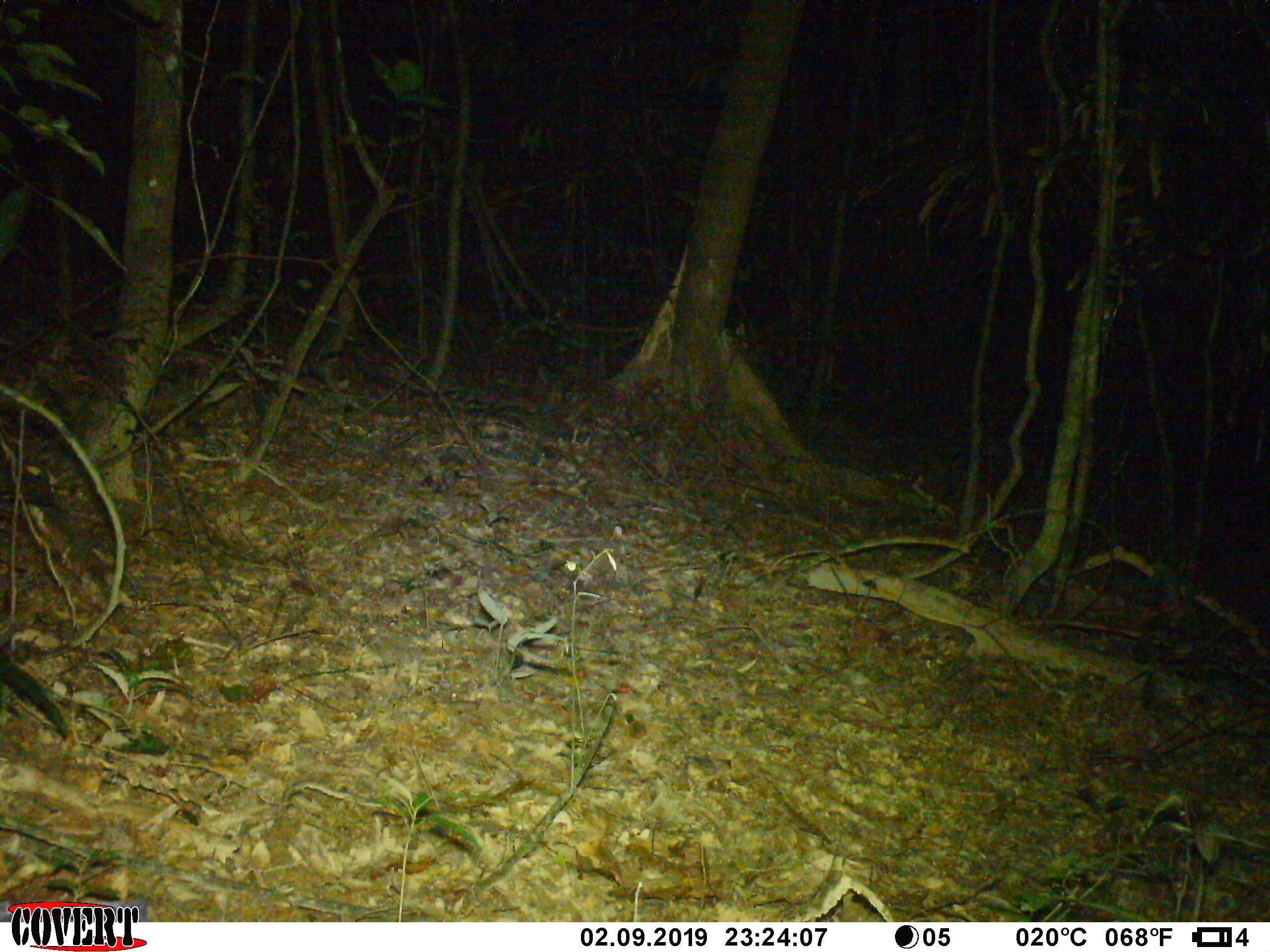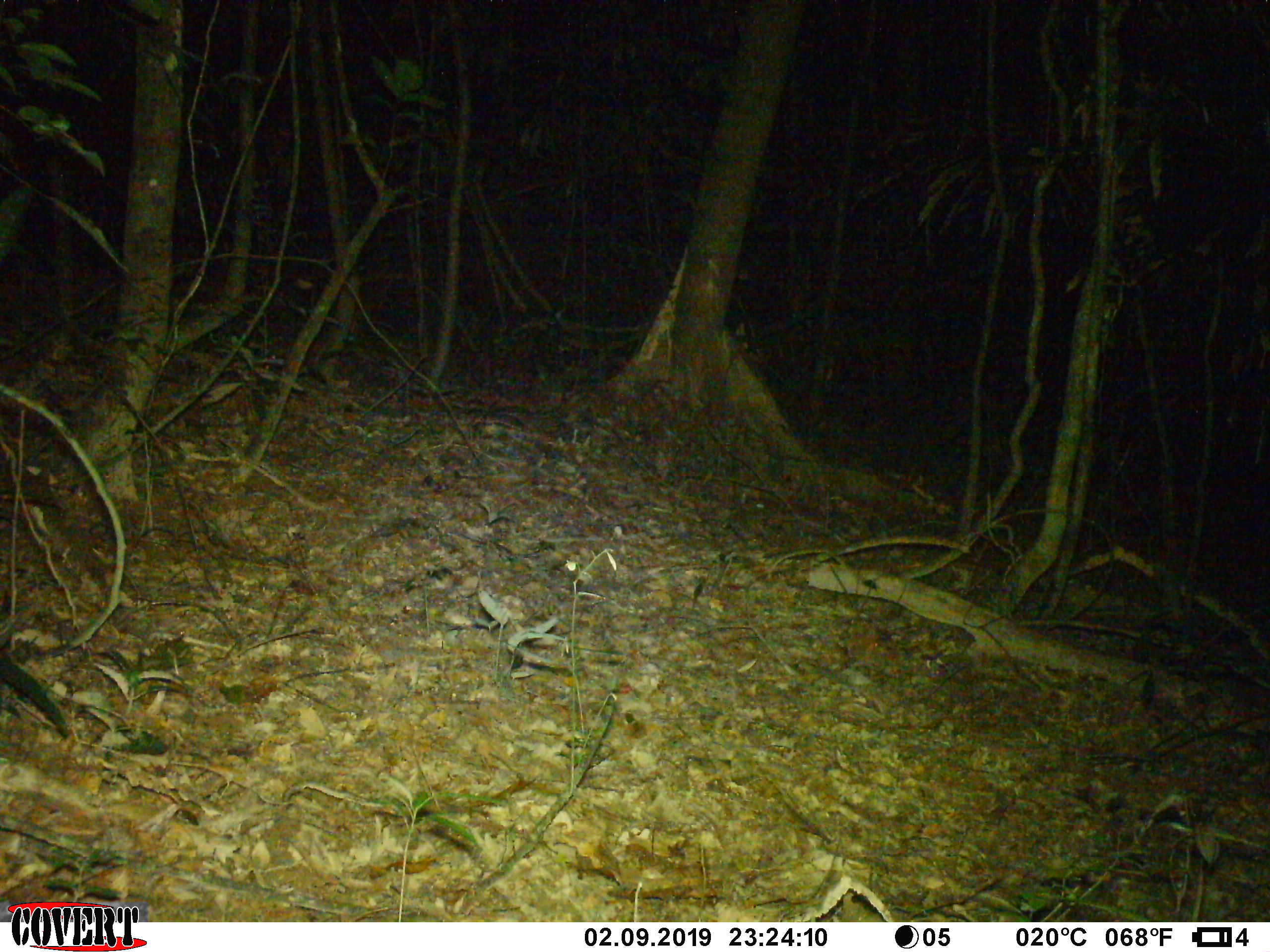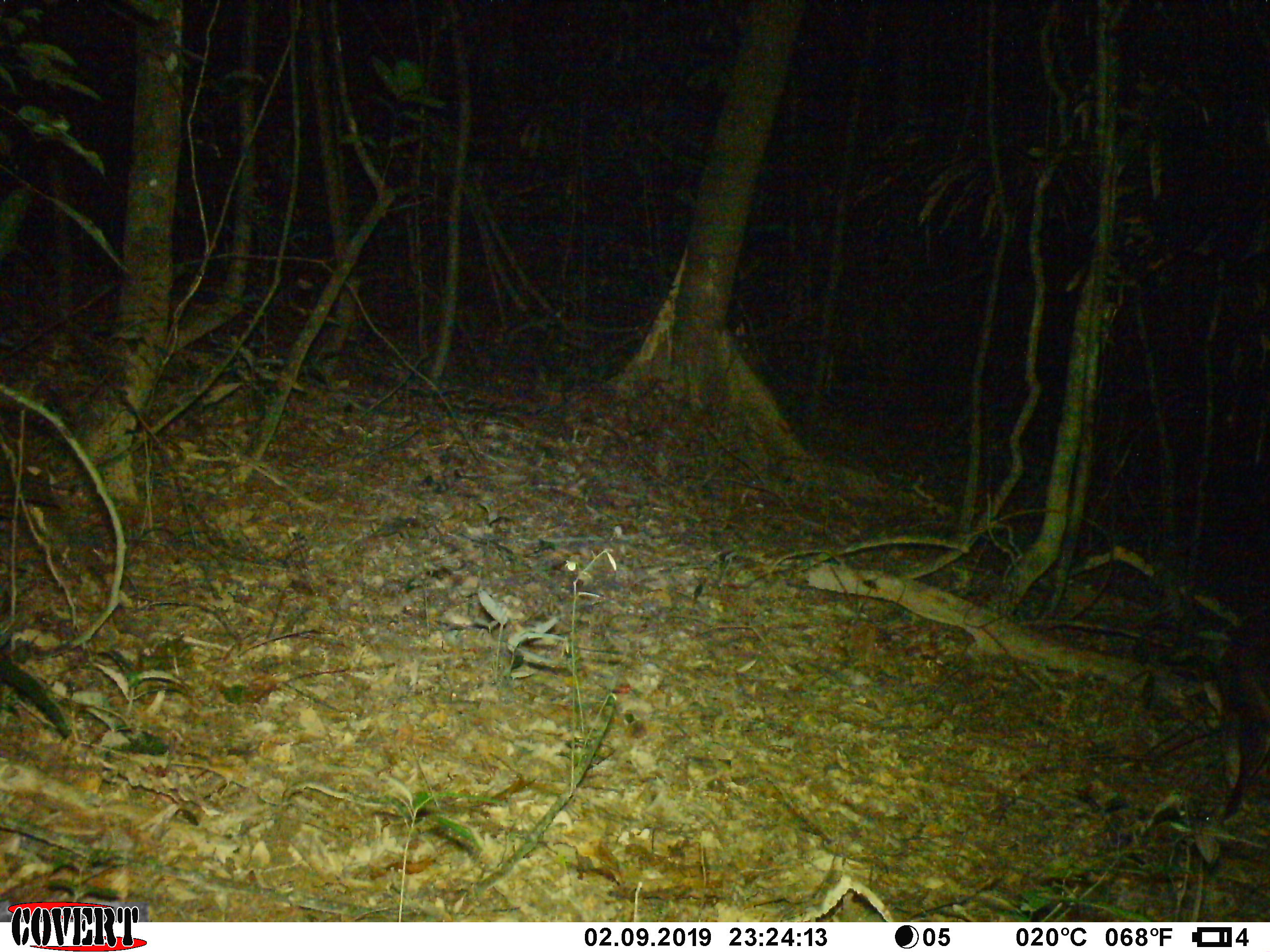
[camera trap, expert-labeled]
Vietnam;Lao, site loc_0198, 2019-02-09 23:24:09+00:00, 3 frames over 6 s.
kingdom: Animalia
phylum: Chordata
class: Mammalia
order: Artiodactyla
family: Cervidae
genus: Muntiacus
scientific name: Muntiacus vuquangensis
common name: large-antlered muntjac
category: large antlered muntjac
Large antlered muntjac (large-antlered muntjac) (Muntiacus vuquangensis). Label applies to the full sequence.